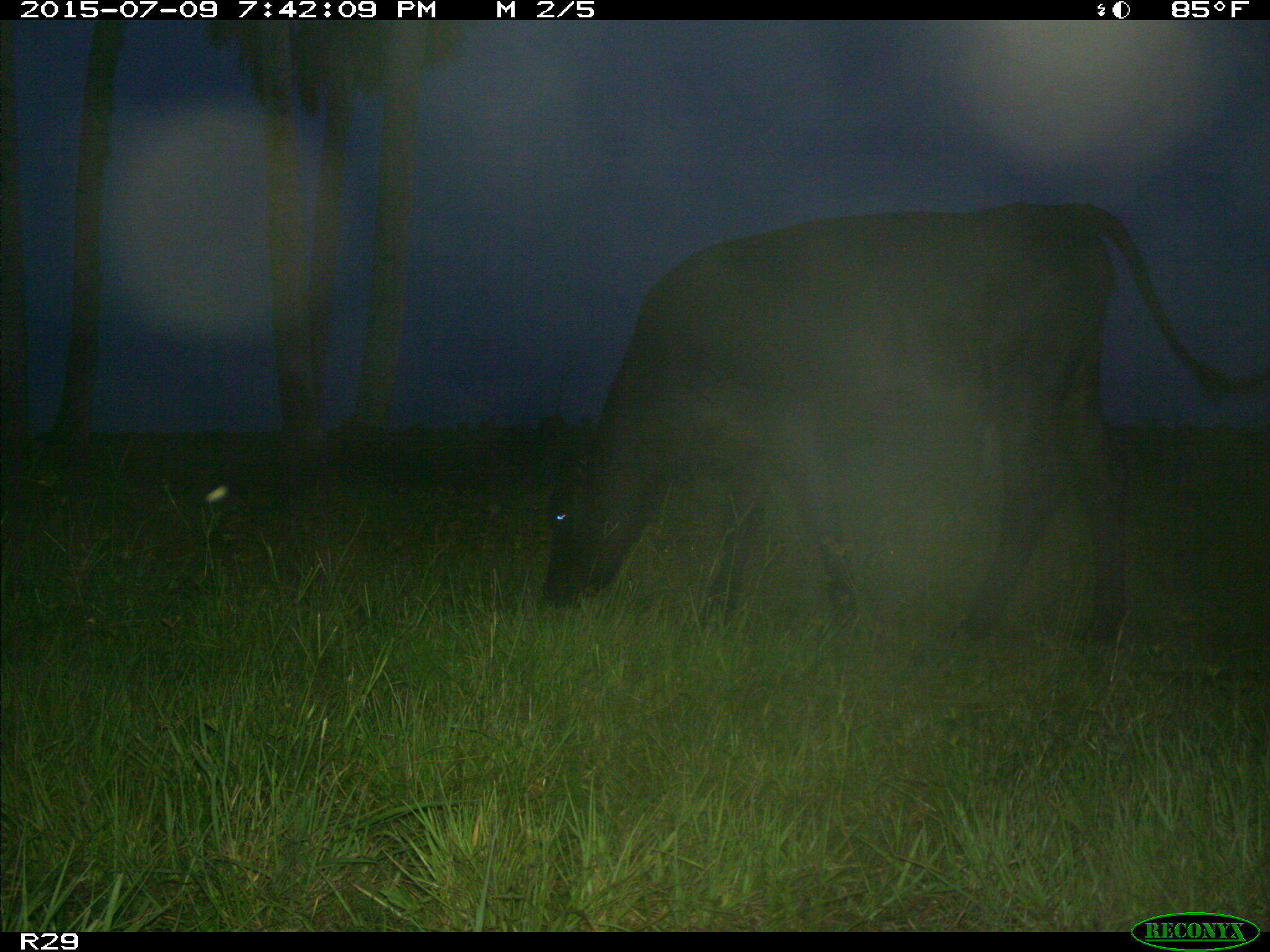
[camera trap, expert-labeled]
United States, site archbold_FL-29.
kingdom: Animalia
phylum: Chordata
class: Mammalia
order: Artiodactyla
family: Bovidae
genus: Bos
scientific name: Bos taurus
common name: domestic cow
Bos taurus (domestic cow).